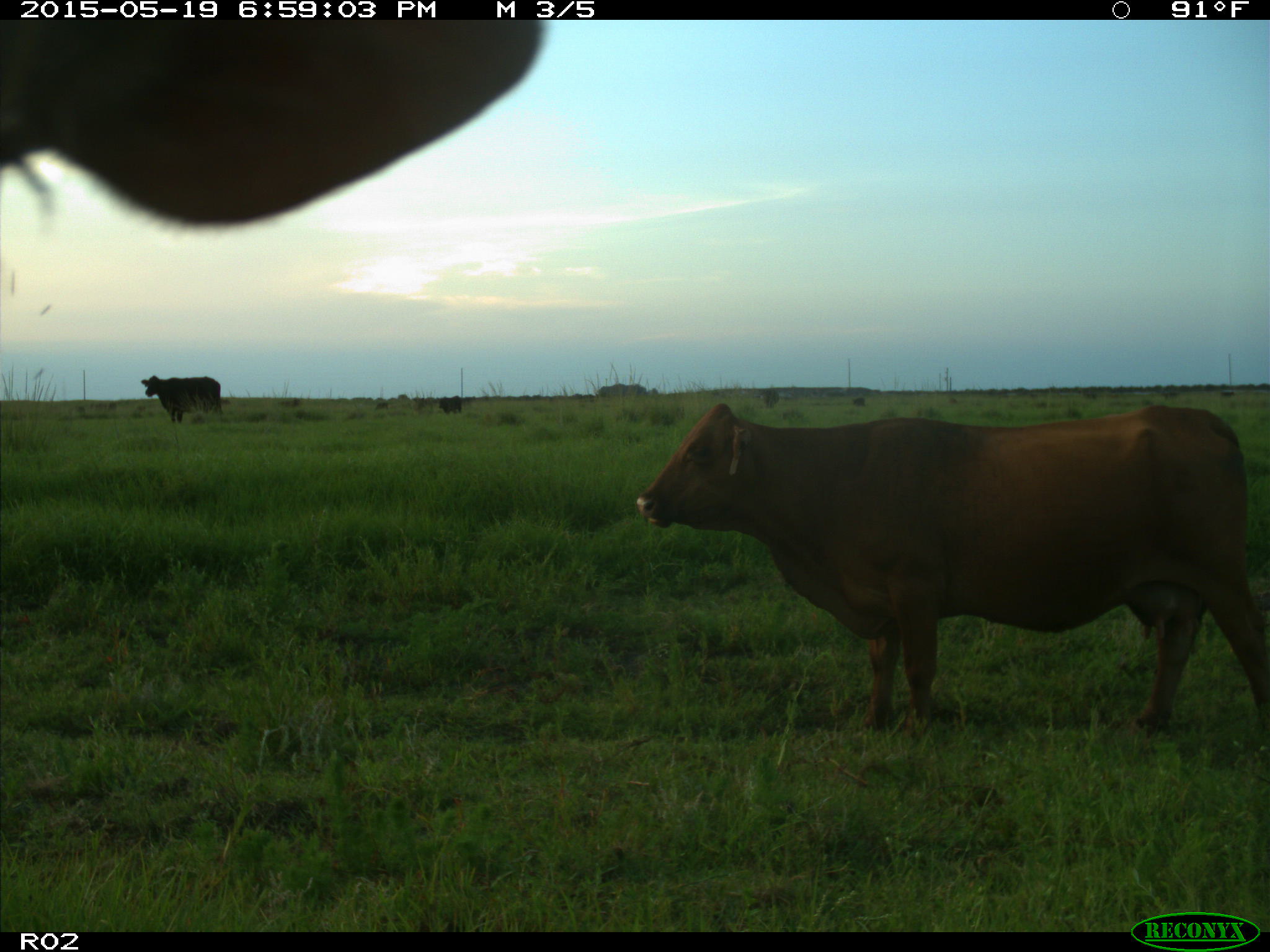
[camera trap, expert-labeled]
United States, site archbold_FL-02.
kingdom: Animalia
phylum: Chordata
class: Mammalia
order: Artiodactyla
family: Bovidae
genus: Bos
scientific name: Bos taurus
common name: domestic cow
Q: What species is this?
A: Bos taurus (domestic cow).